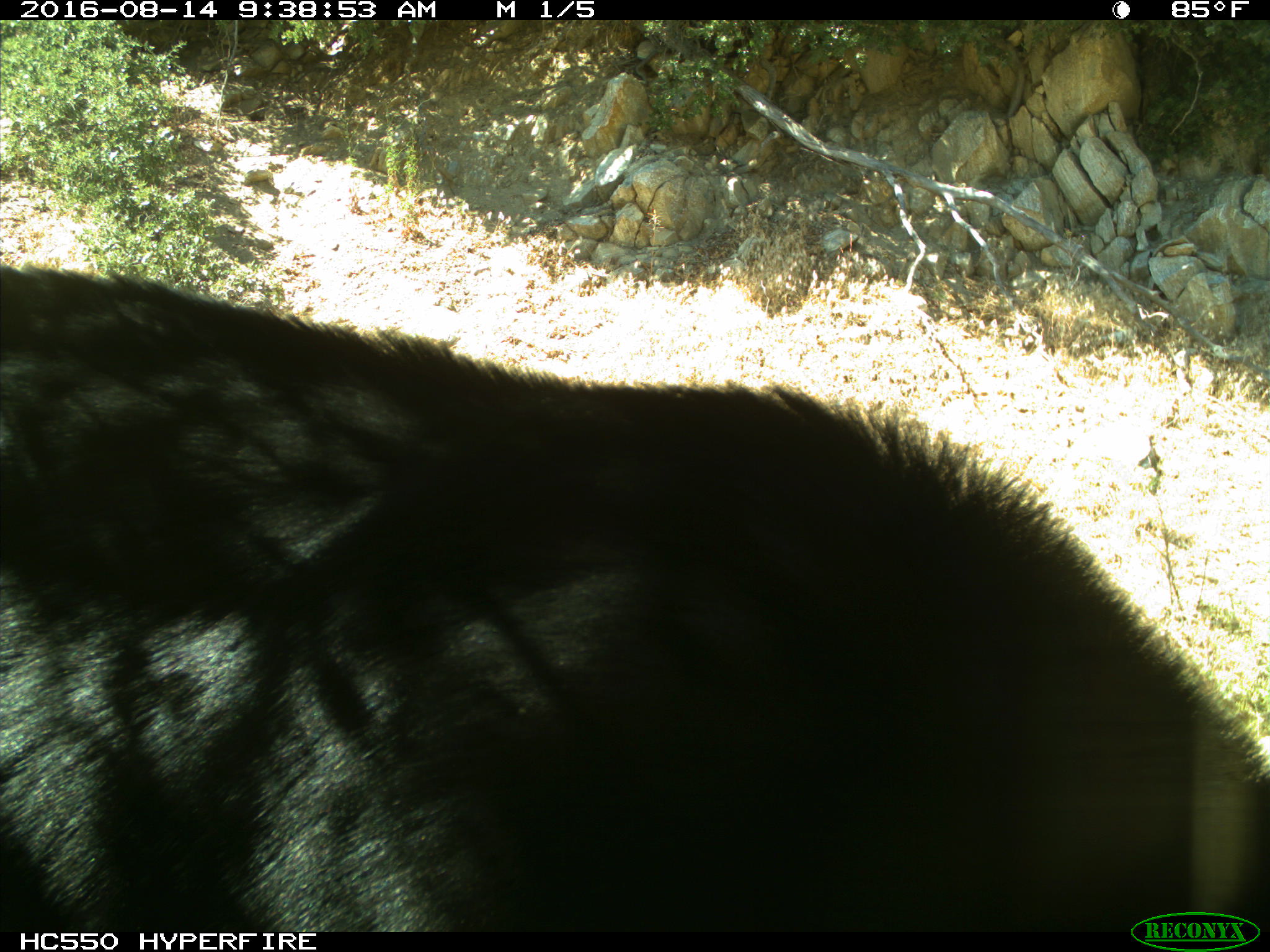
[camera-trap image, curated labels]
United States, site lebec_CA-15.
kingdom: Animalia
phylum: Chordata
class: Mammalia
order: Carnivora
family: Ursidae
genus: Ursus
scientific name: Ursus americanus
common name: american black bear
Ursus americanus (american black bear).